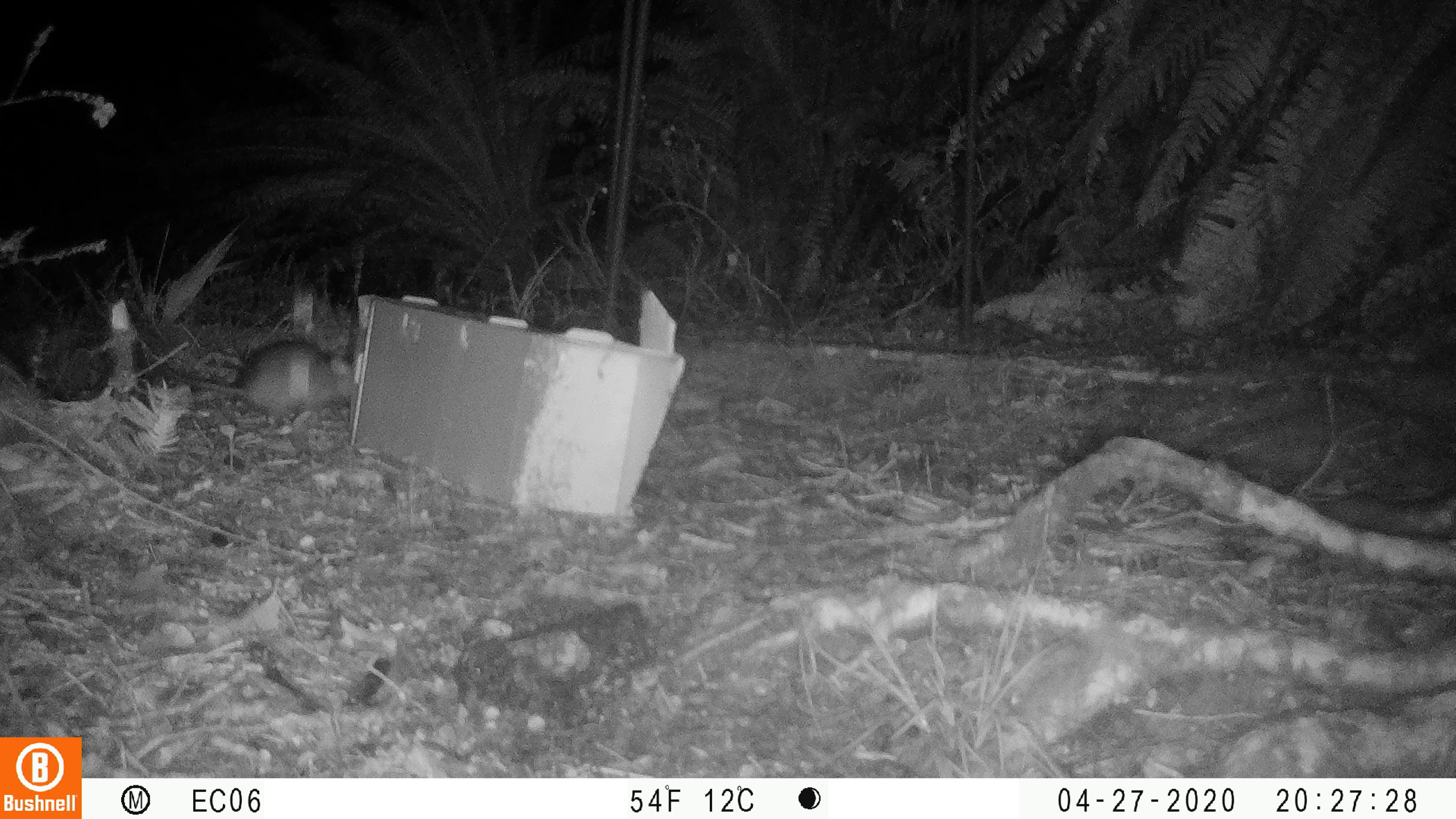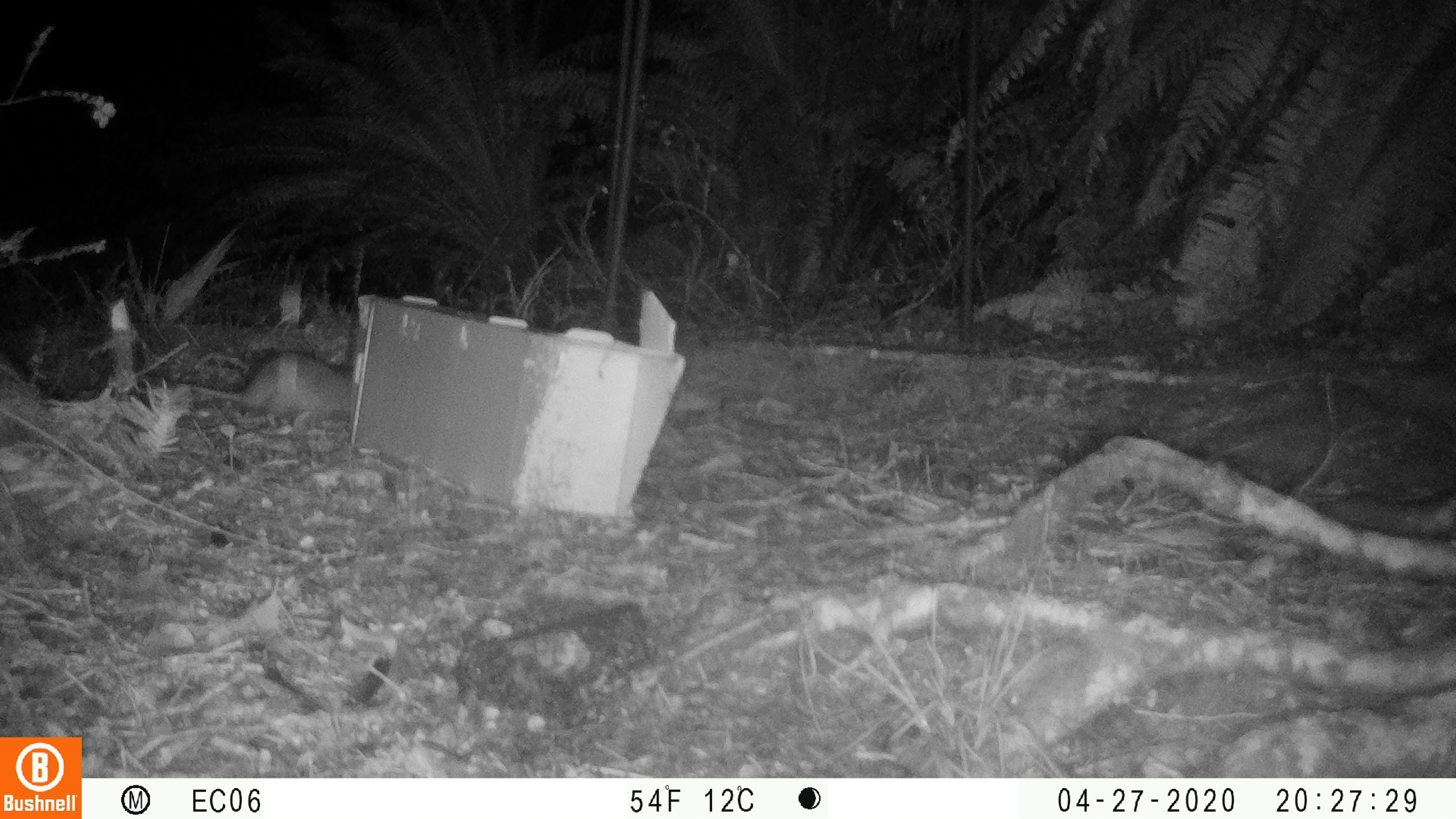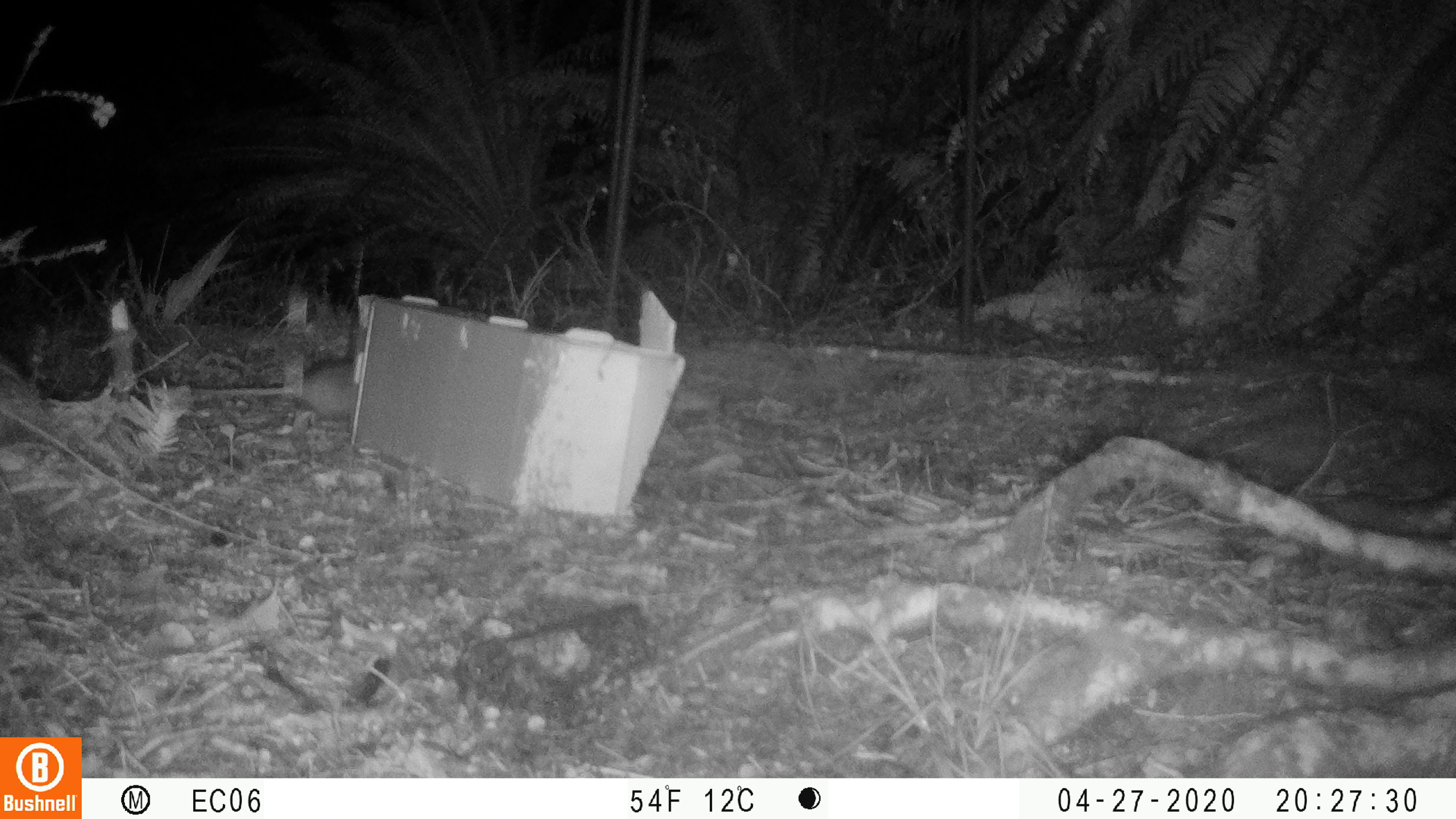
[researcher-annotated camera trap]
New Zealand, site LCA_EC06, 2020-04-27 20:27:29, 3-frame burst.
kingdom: Animalia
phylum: Chordata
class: Mammalia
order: Rodentia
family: Muridae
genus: Rattus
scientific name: Rattus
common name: rat